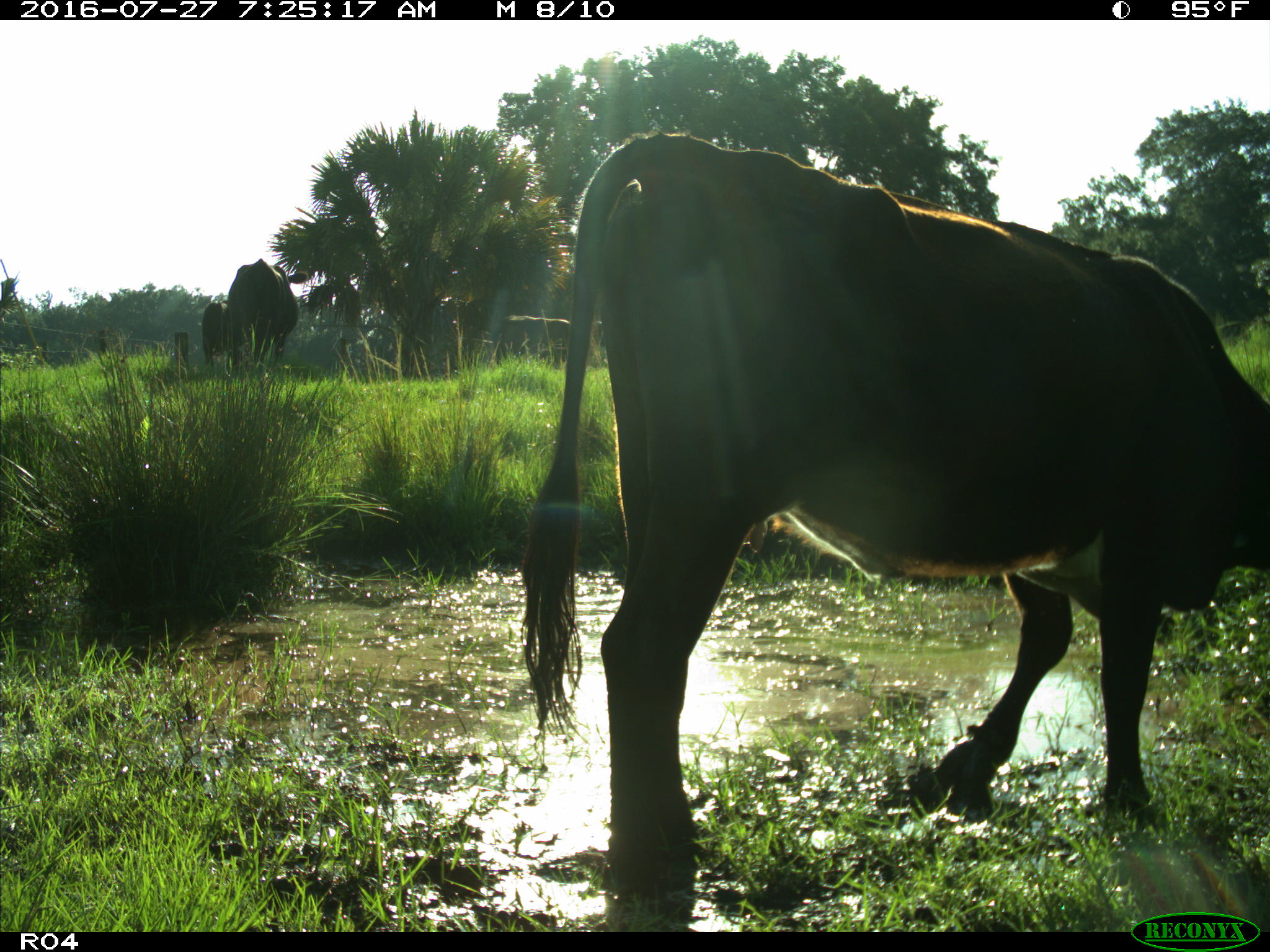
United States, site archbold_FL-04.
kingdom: Animalia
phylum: Chordata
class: Mammalia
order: Artiodactyla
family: Bovidae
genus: Bos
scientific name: Bos taurus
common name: domestic cow